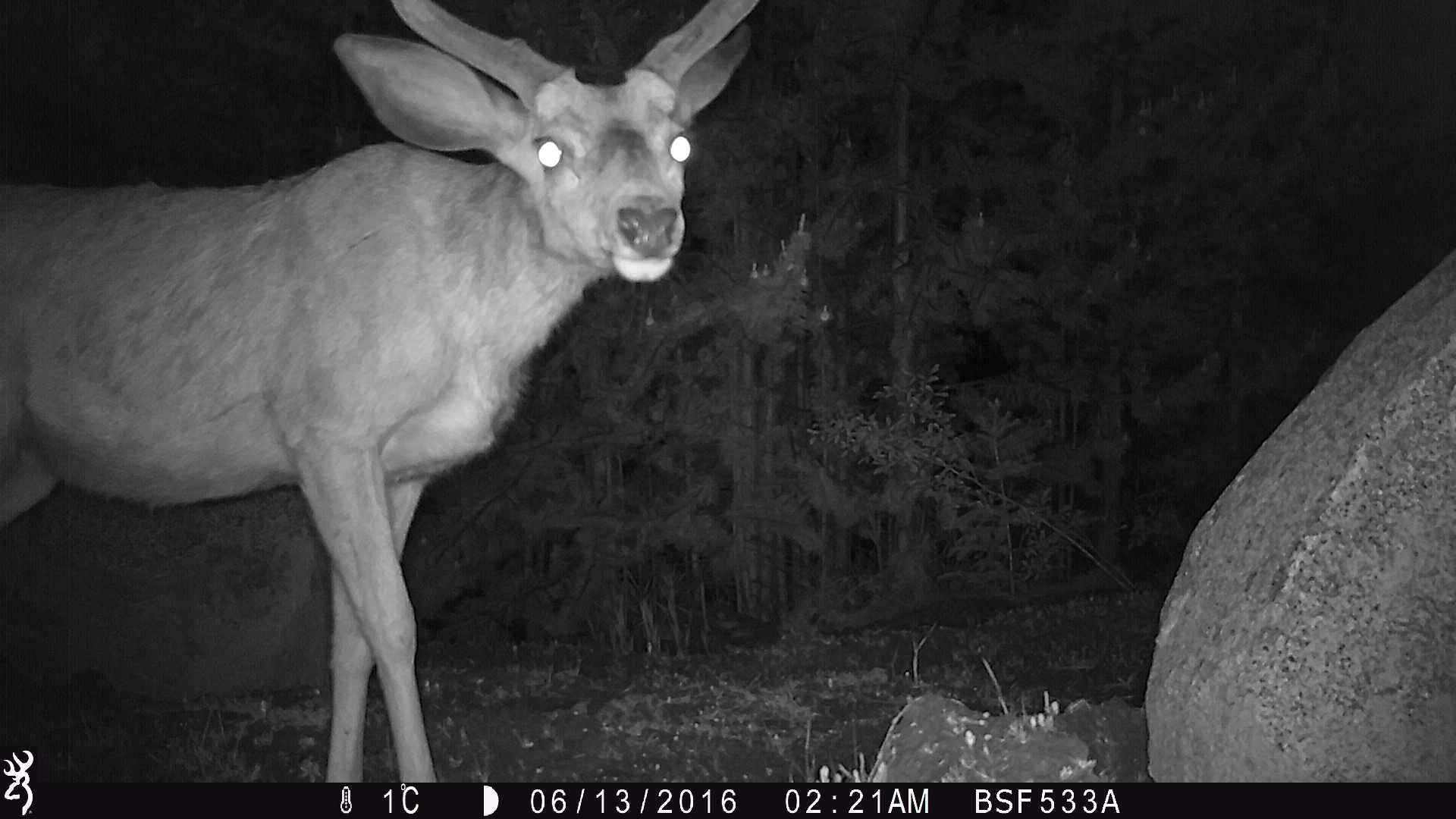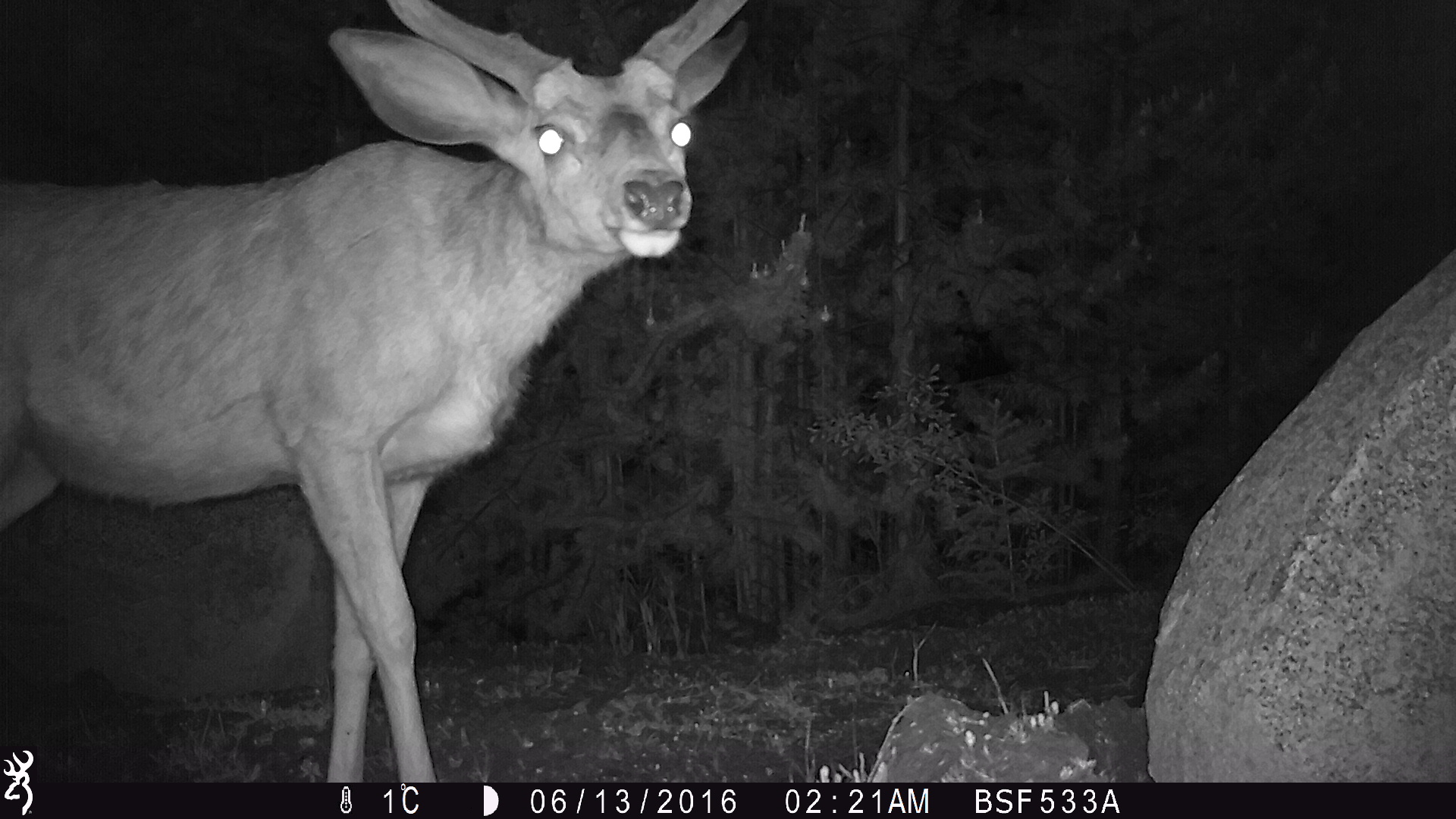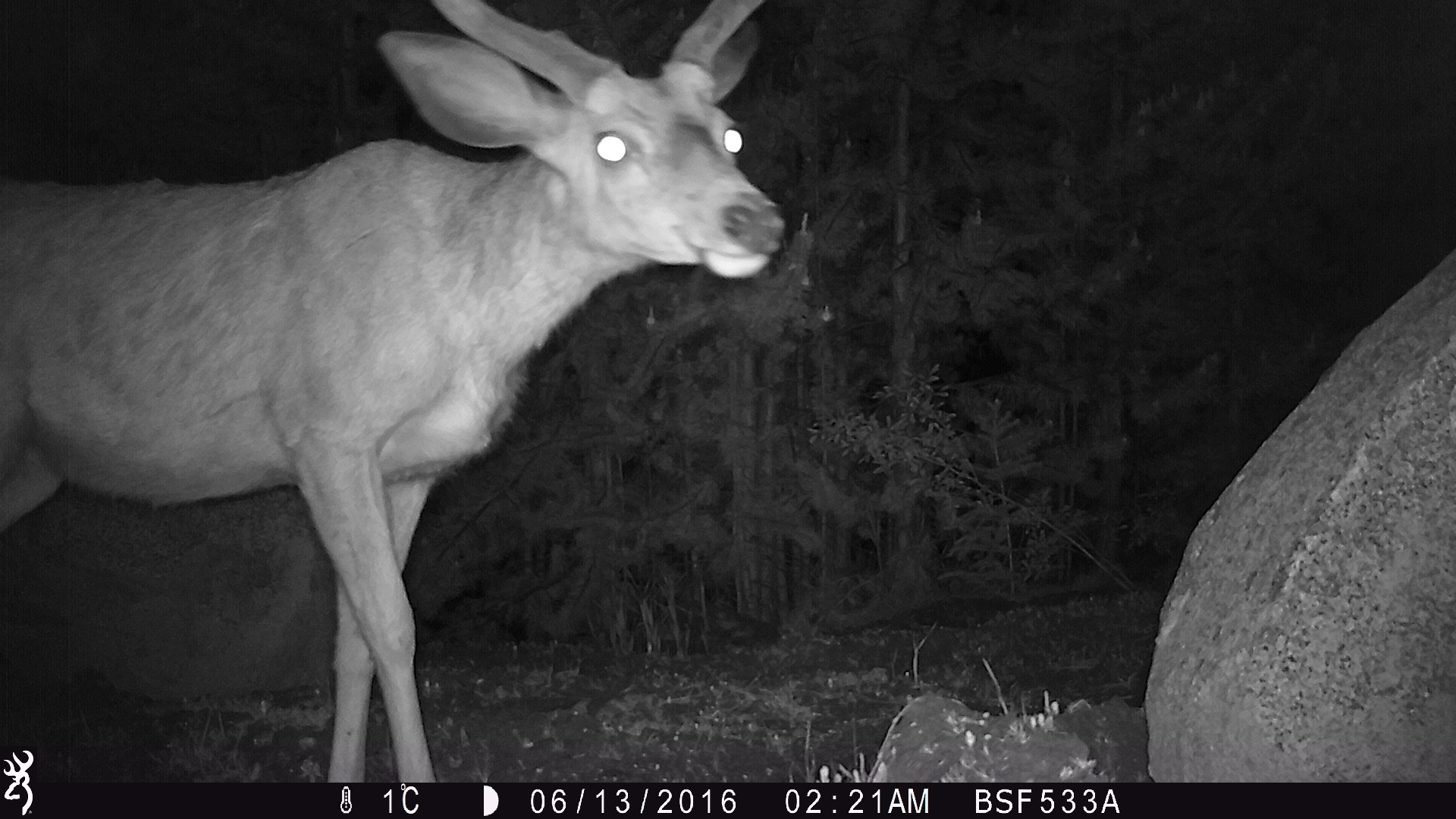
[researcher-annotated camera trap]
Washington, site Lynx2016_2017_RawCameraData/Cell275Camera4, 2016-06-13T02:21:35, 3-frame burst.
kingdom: Animalia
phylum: Chordata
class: Mammalia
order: Artiodactyla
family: Cervidae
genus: Odocoileus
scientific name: Odocoileus hemionus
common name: mule deer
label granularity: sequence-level